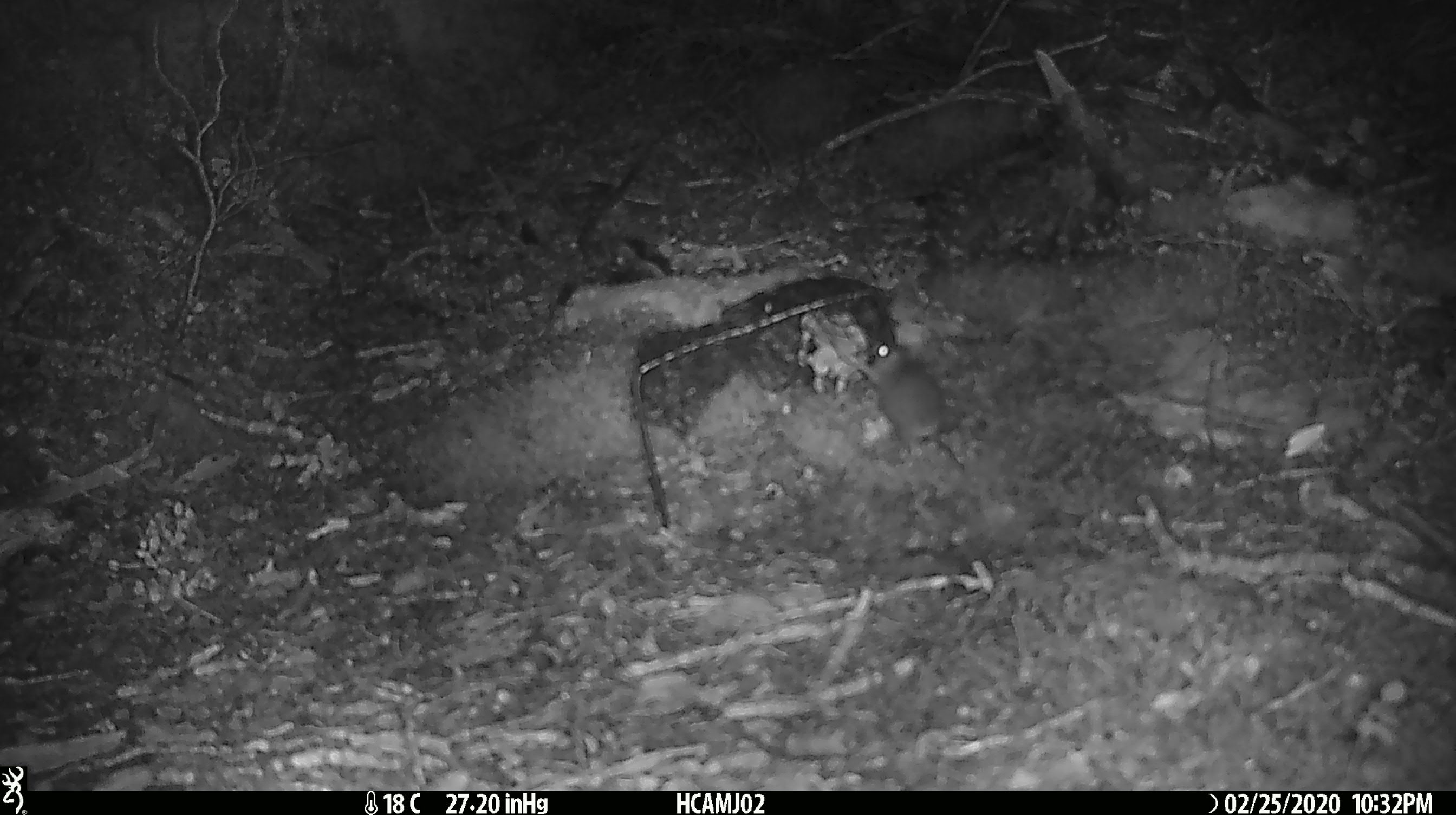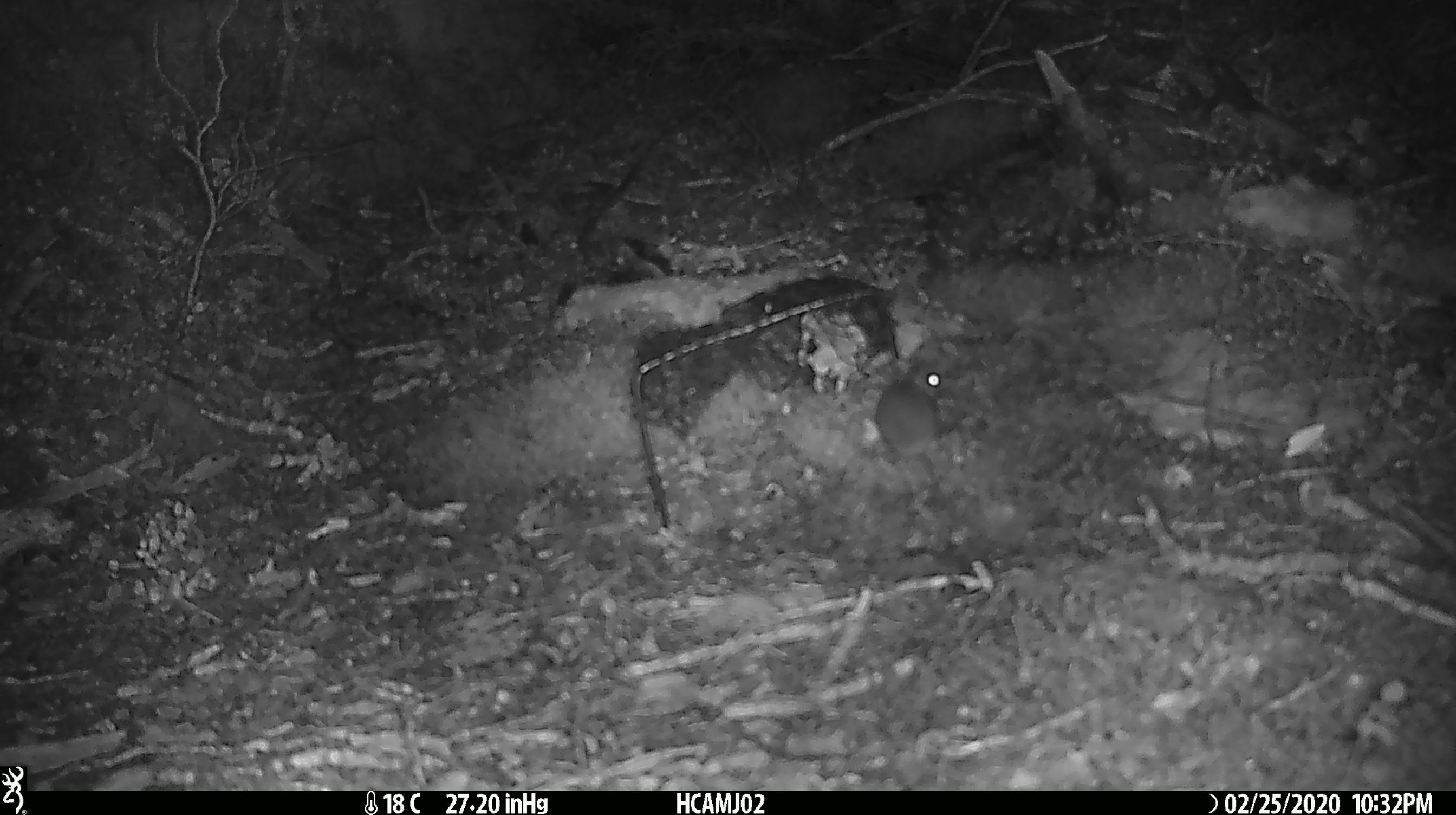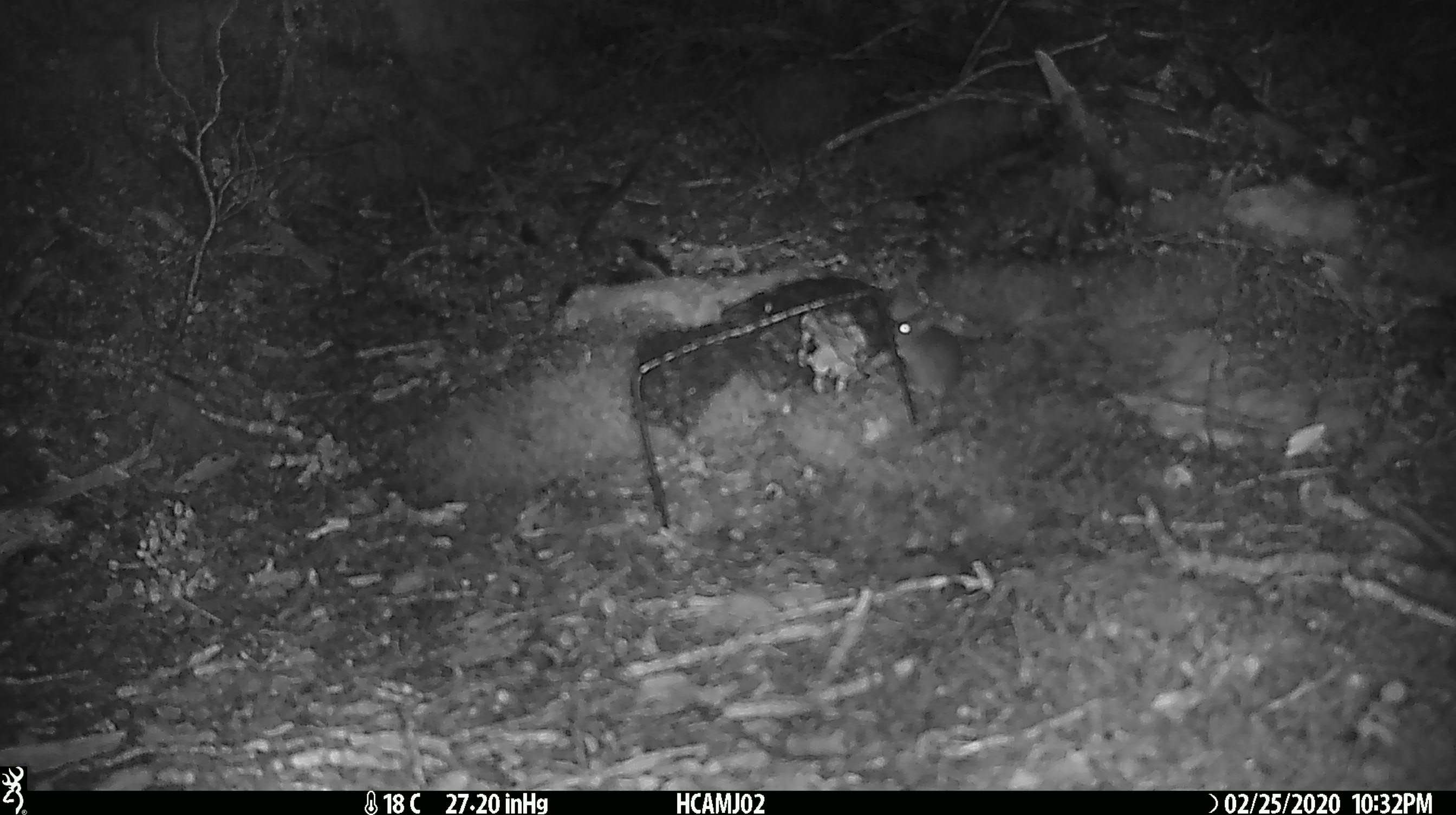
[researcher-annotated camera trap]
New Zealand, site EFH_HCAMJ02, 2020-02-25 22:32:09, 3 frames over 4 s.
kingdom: Animalia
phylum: Chordata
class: Mammalia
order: Rodentia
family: Muridae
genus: Mus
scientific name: Mus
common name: mouse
Mouse (Mus).